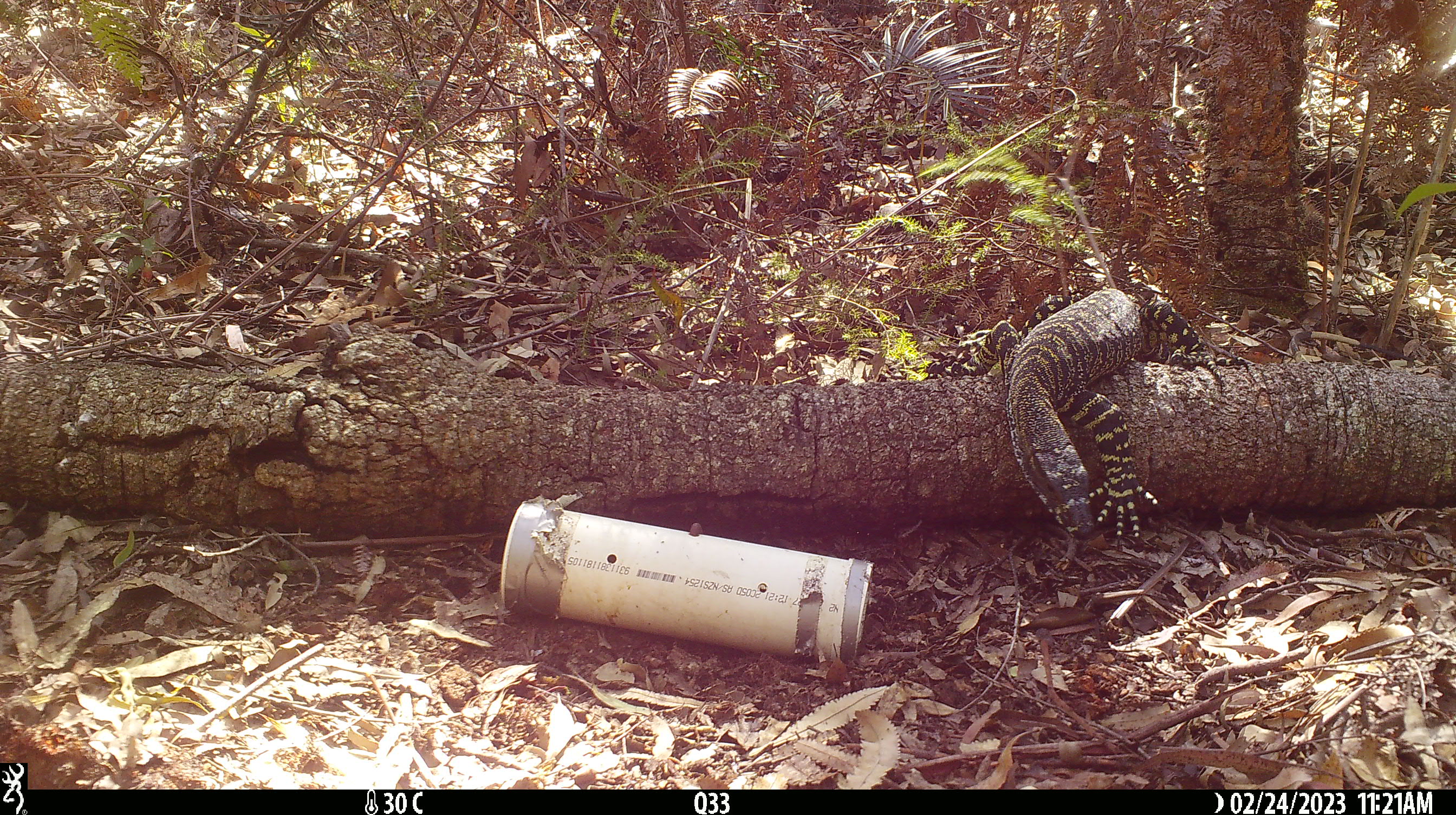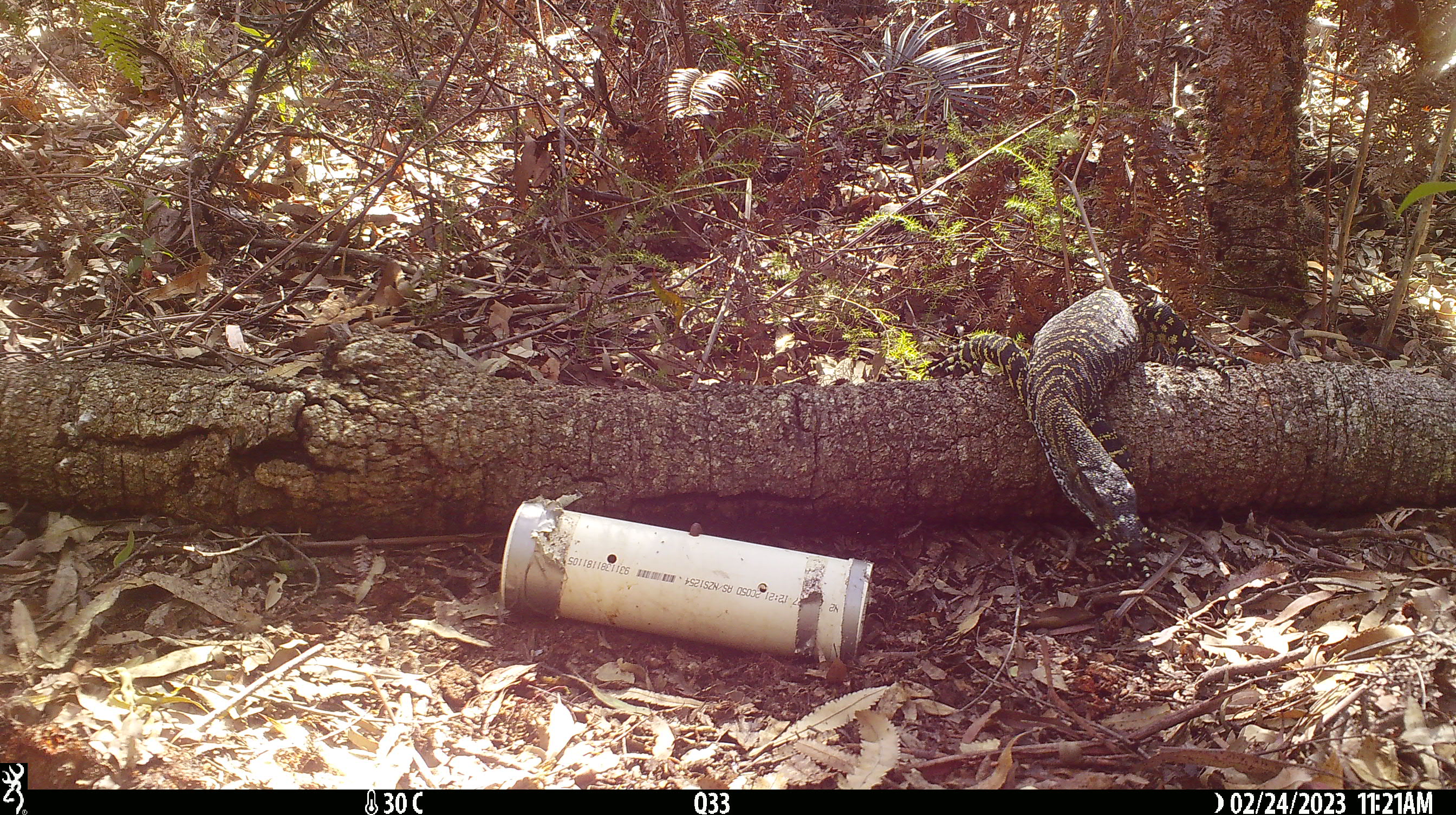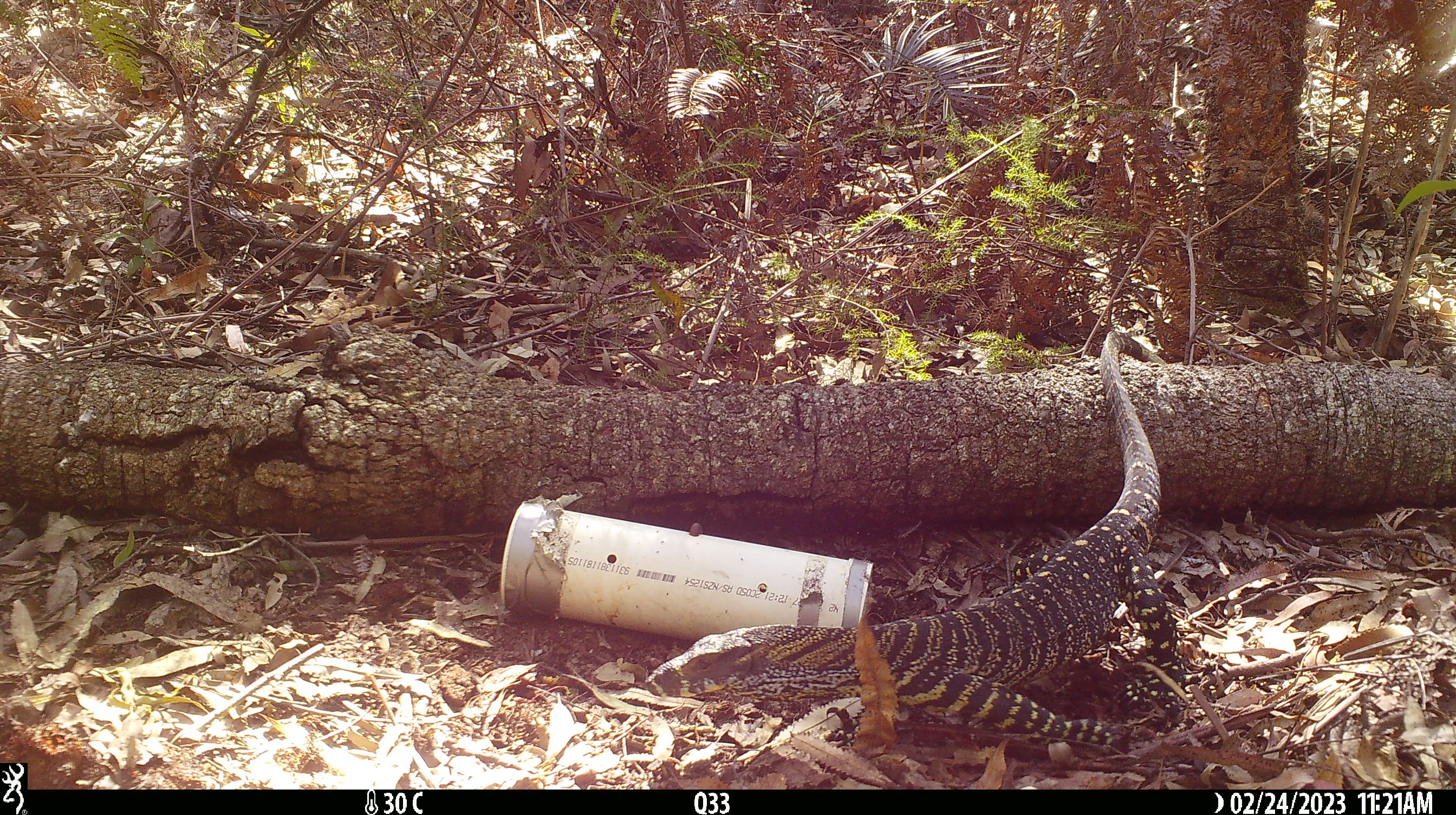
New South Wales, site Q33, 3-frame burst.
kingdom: Animalia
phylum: Chordata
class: Reptilia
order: Squamata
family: Varanidae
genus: Varanus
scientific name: Varanus varius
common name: lace monitor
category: goanna